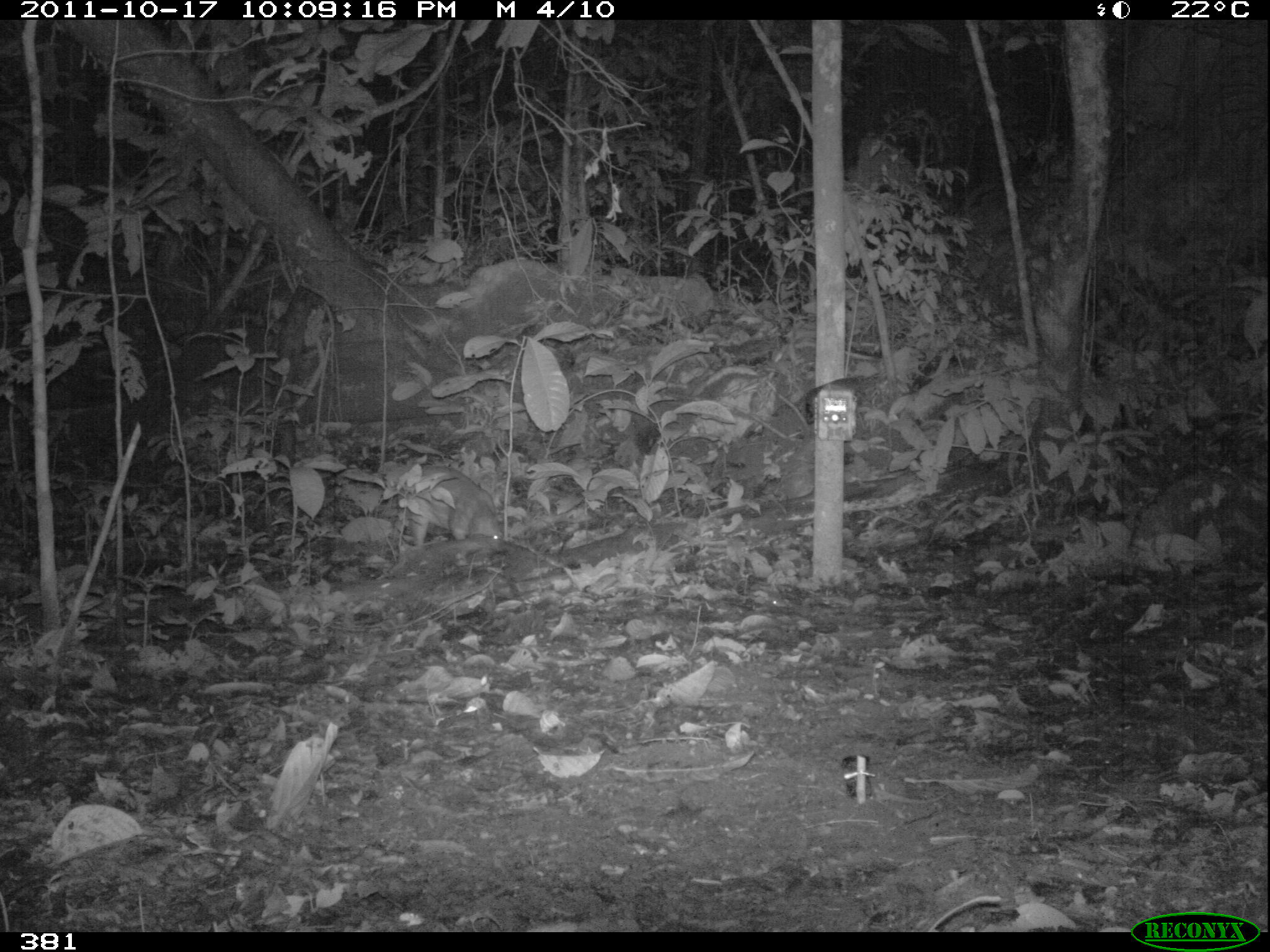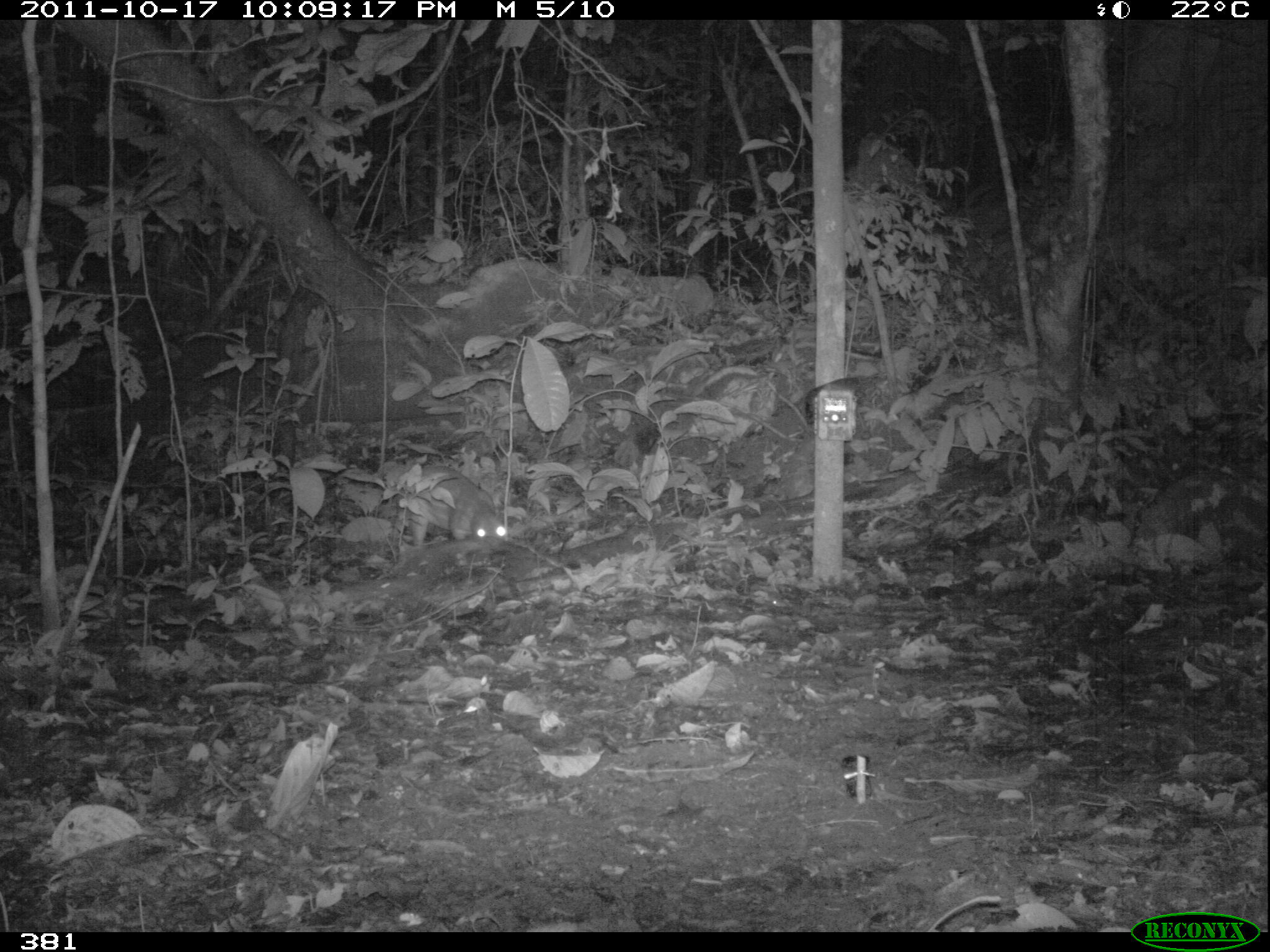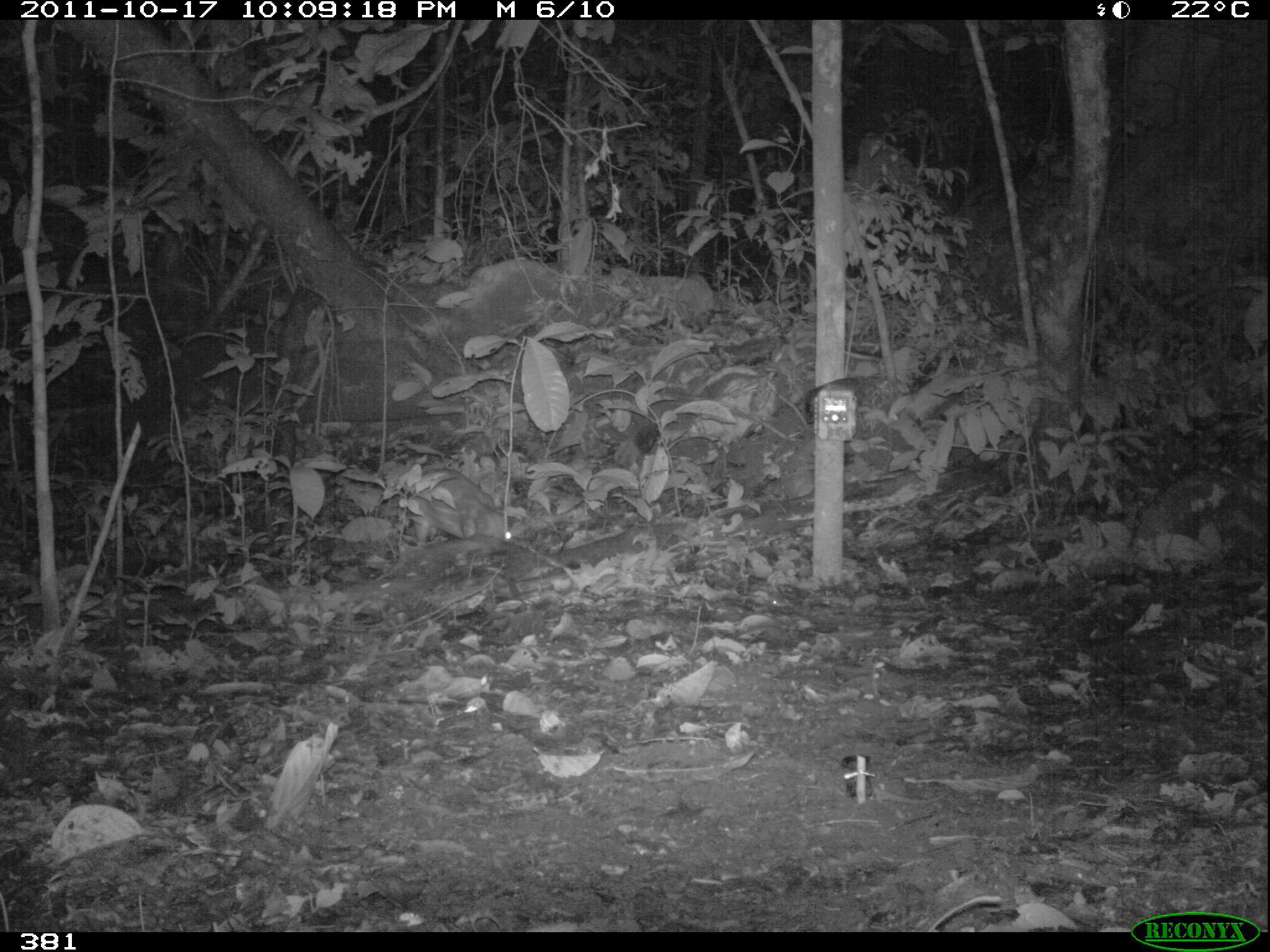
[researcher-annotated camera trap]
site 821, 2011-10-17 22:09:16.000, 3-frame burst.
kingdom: Animalia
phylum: Chordata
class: Mammalia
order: Rodentia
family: Cuniculidae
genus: Cuniculus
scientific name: Cuniculus paca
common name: spotted paca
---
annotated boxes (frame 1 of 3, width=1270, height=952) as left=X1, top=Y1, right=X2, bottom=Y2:
cuniculus paca: left=398, top=464, right=503, bottom=544